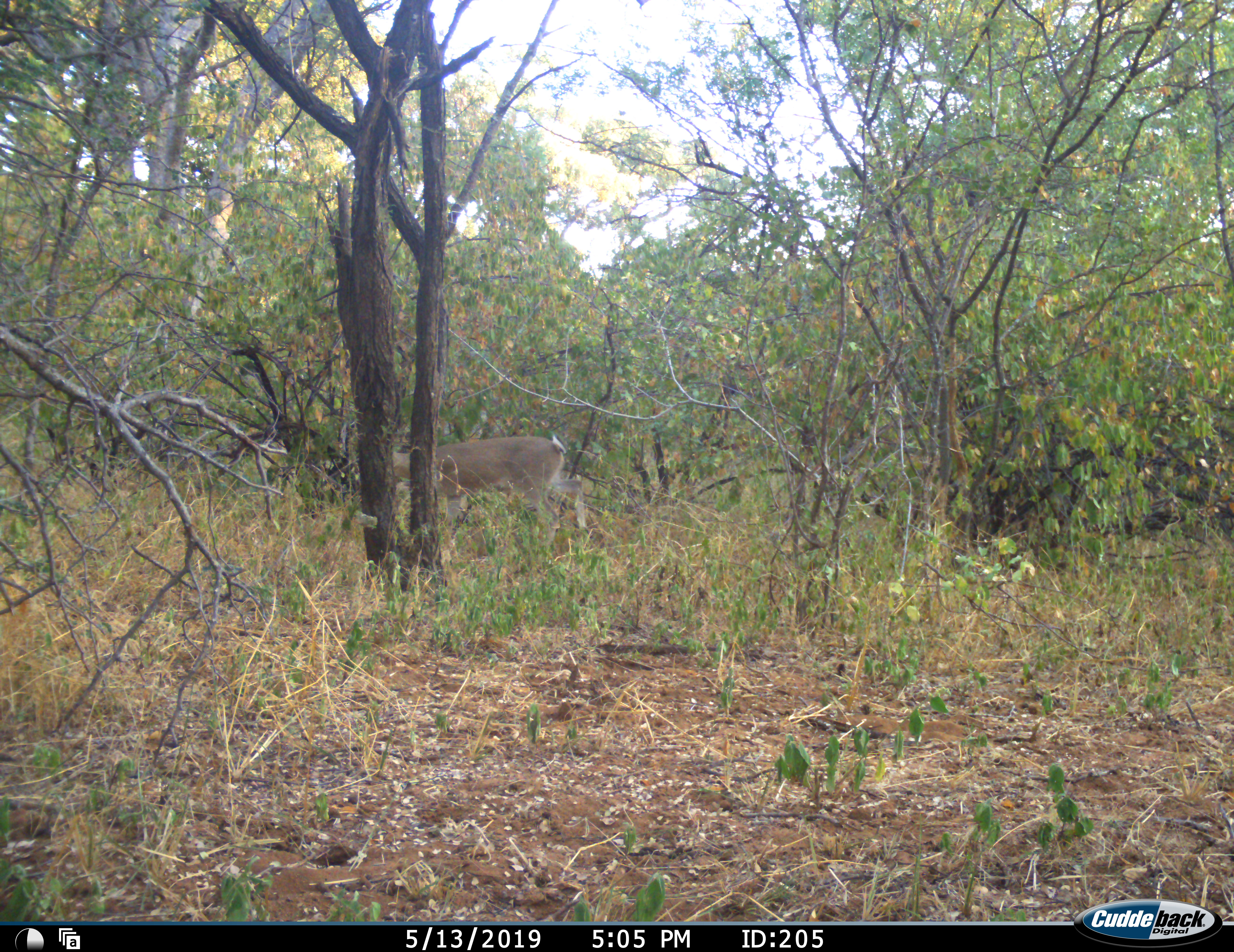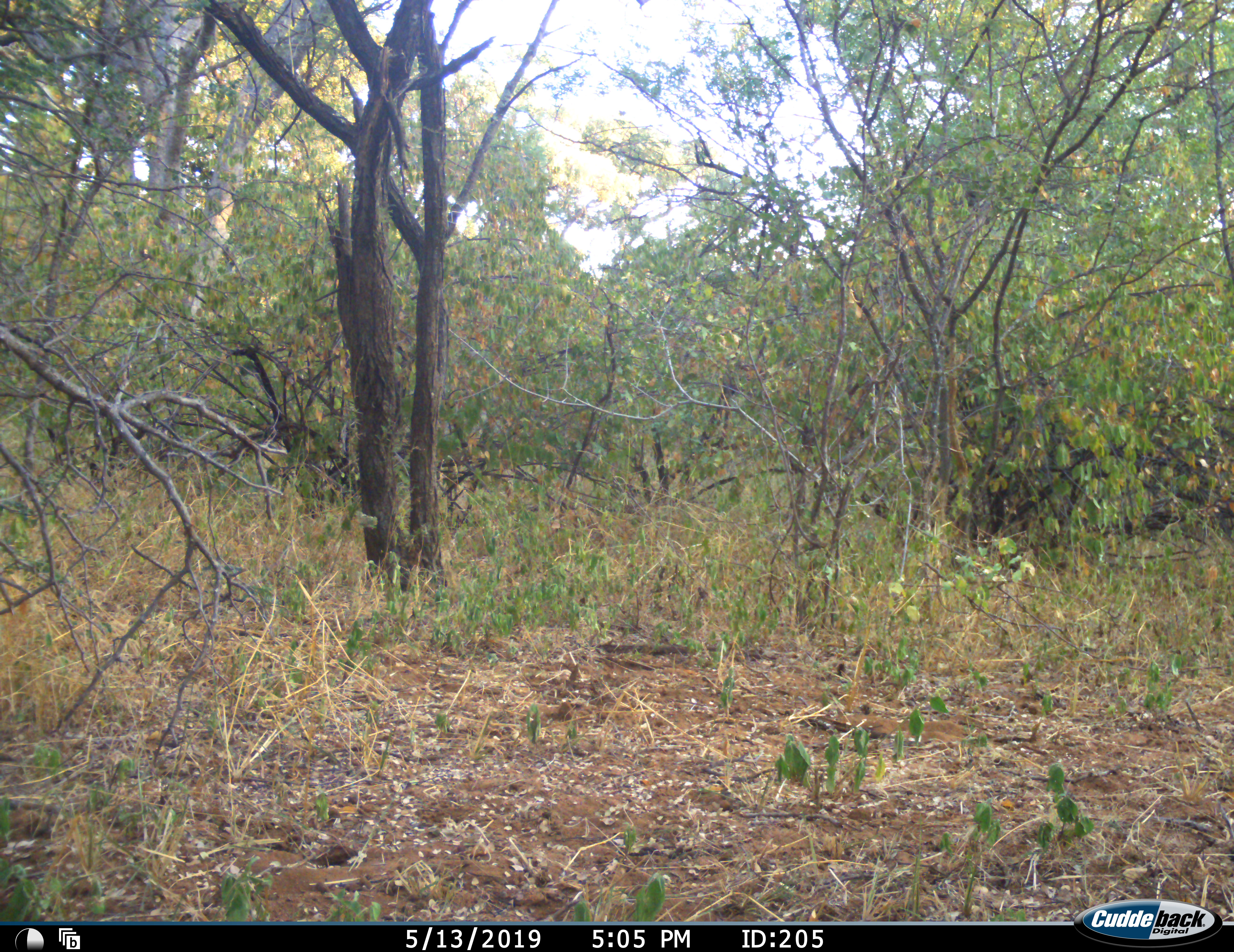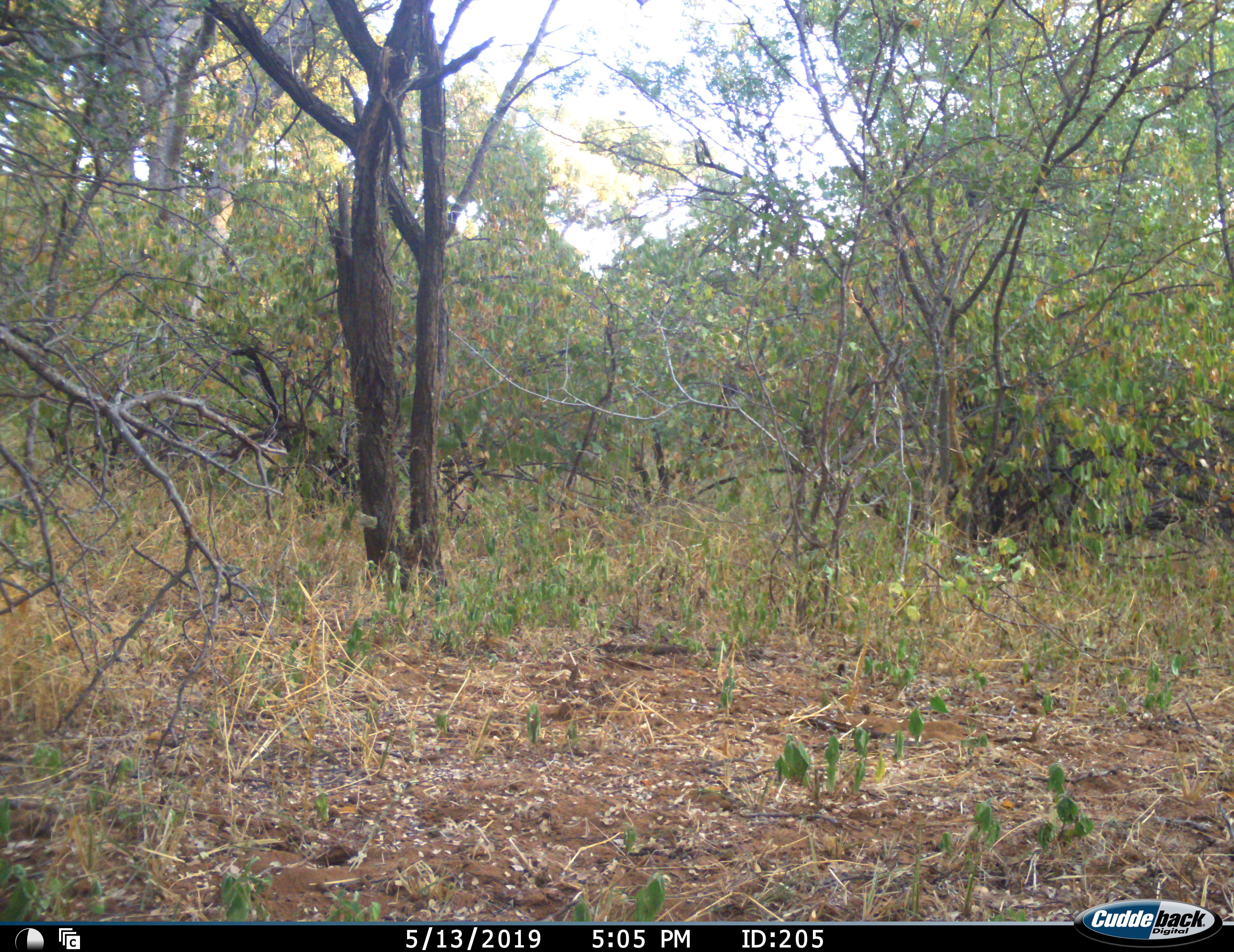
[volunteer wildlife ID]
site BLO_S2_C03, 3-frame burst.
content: unidentified animal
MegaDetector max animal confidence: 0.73